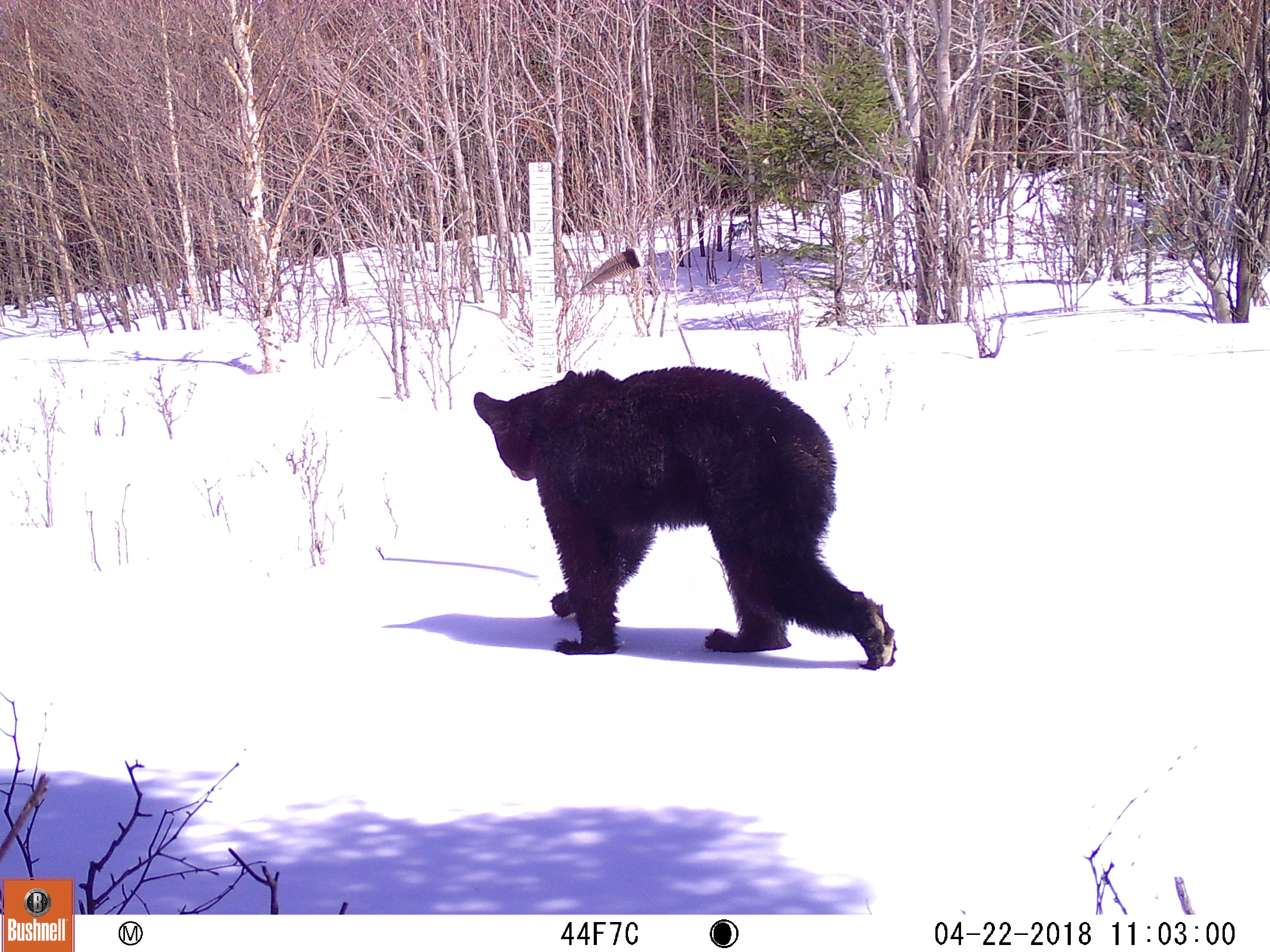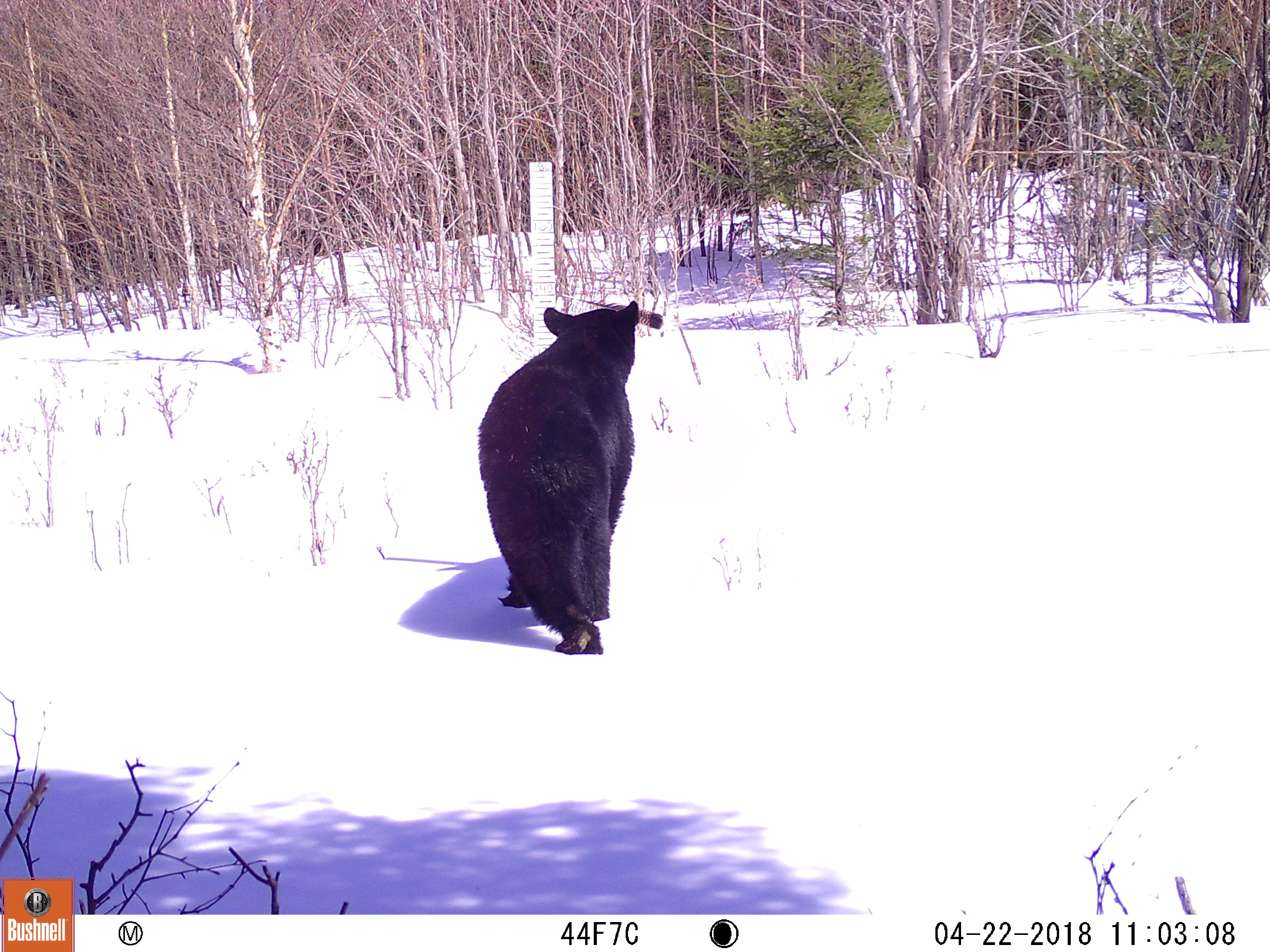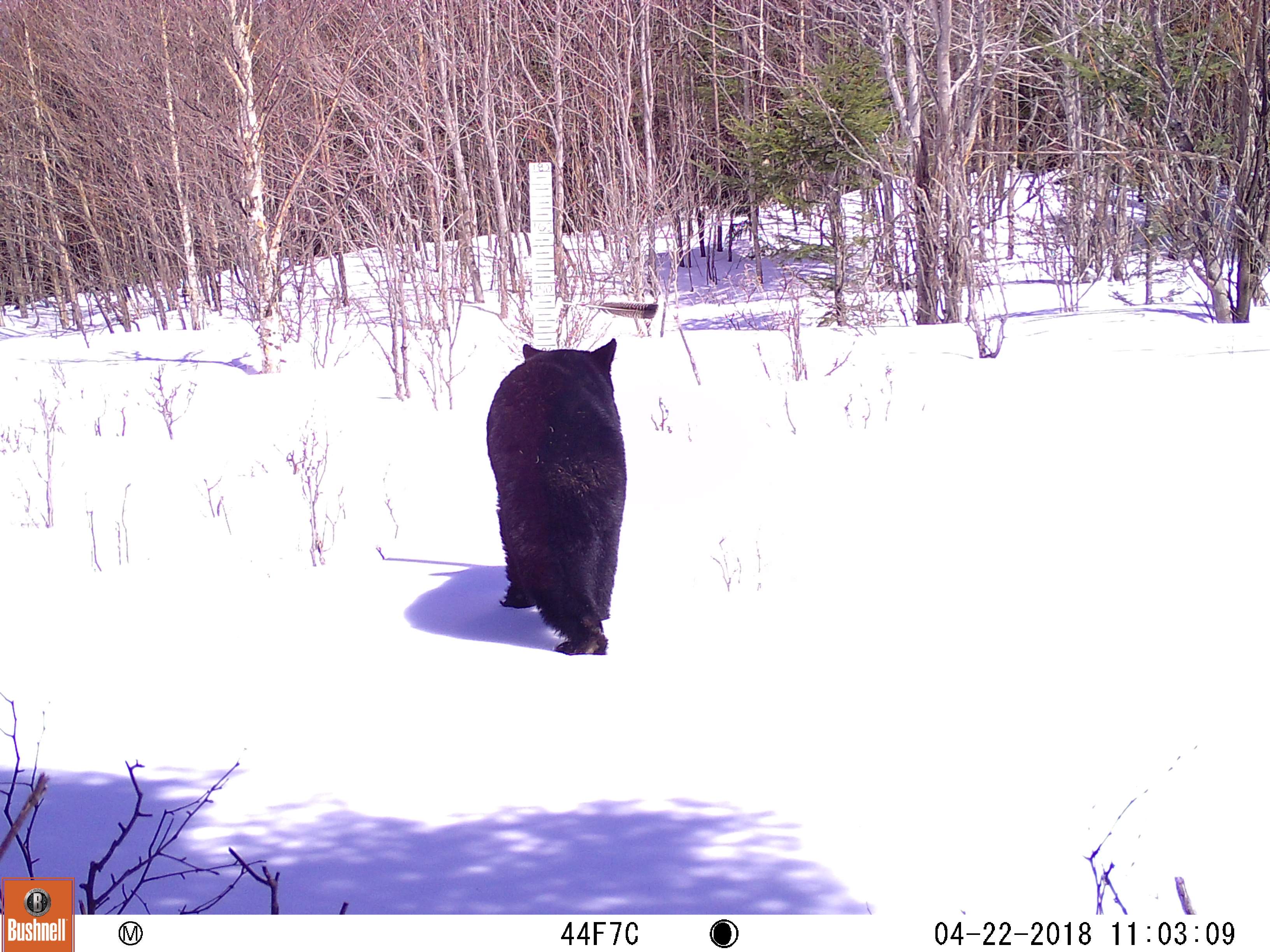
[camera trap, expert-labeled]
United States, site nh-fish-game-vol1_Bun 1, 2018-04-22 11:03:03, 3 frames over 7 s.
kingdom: Animalia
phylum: Chordata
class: Mammalia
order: Carnivora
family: Ursidae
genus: Ursus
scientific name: Ursus americanus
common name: black bear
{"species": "black bear (Ursus americanus)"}